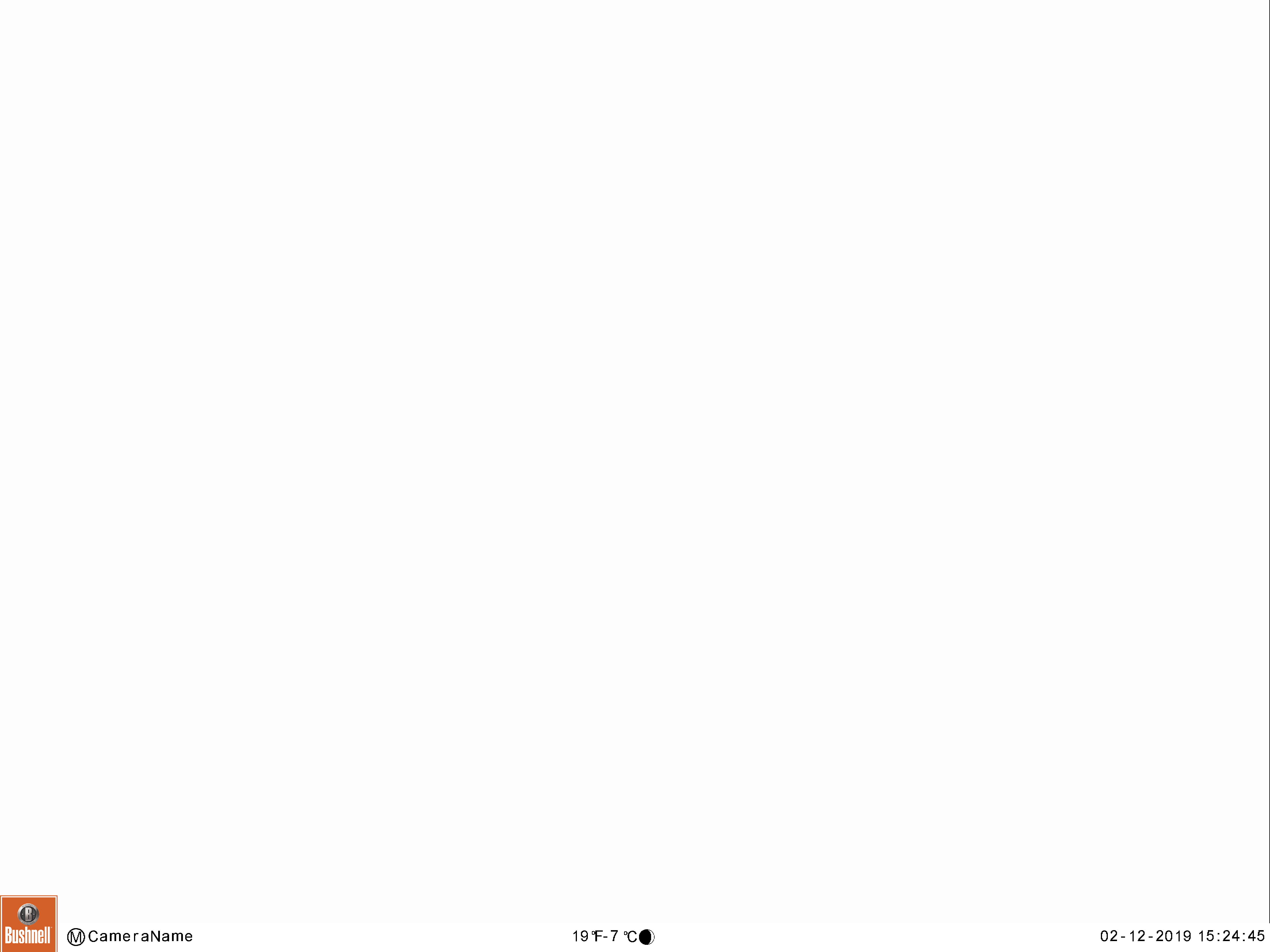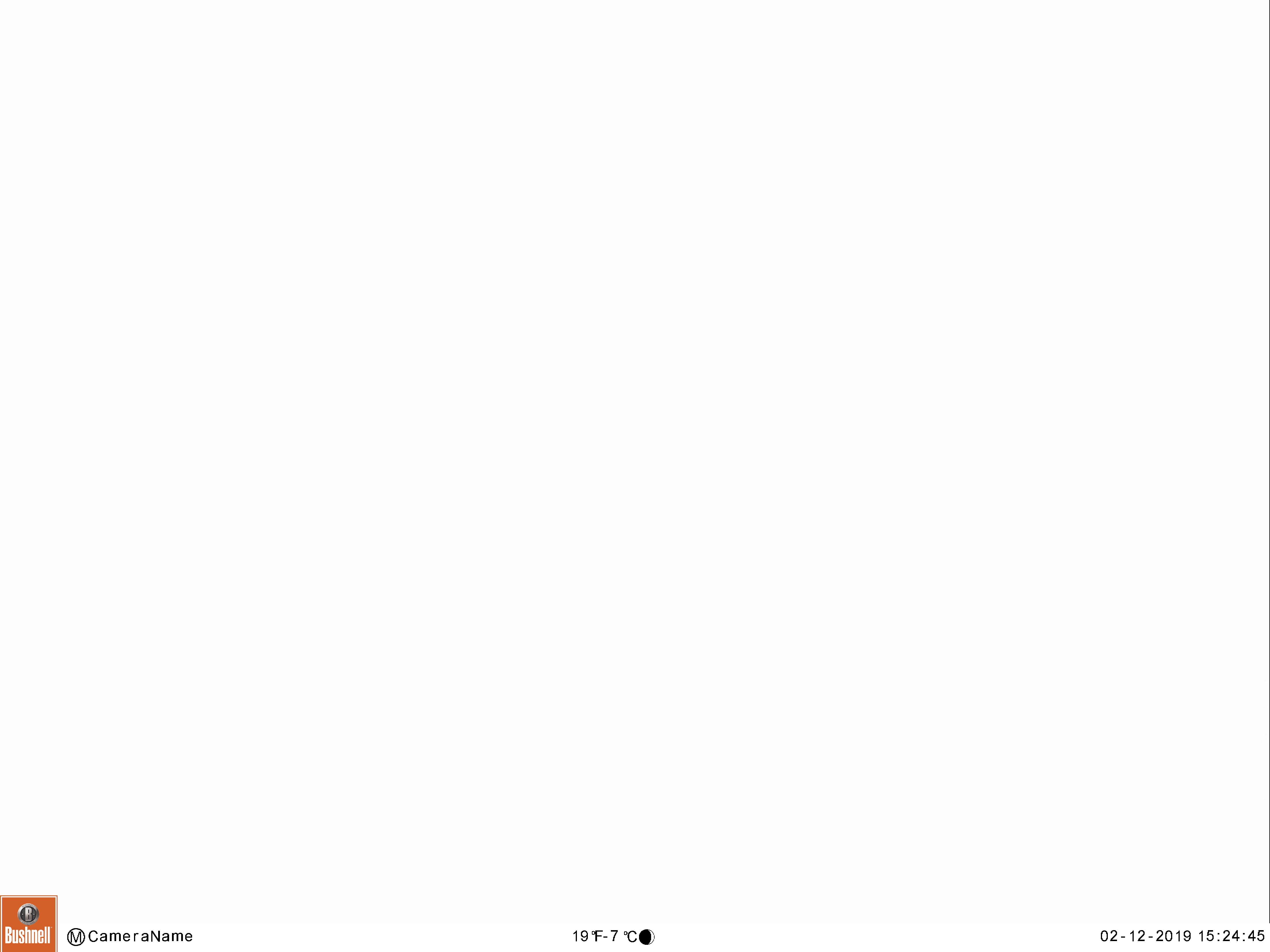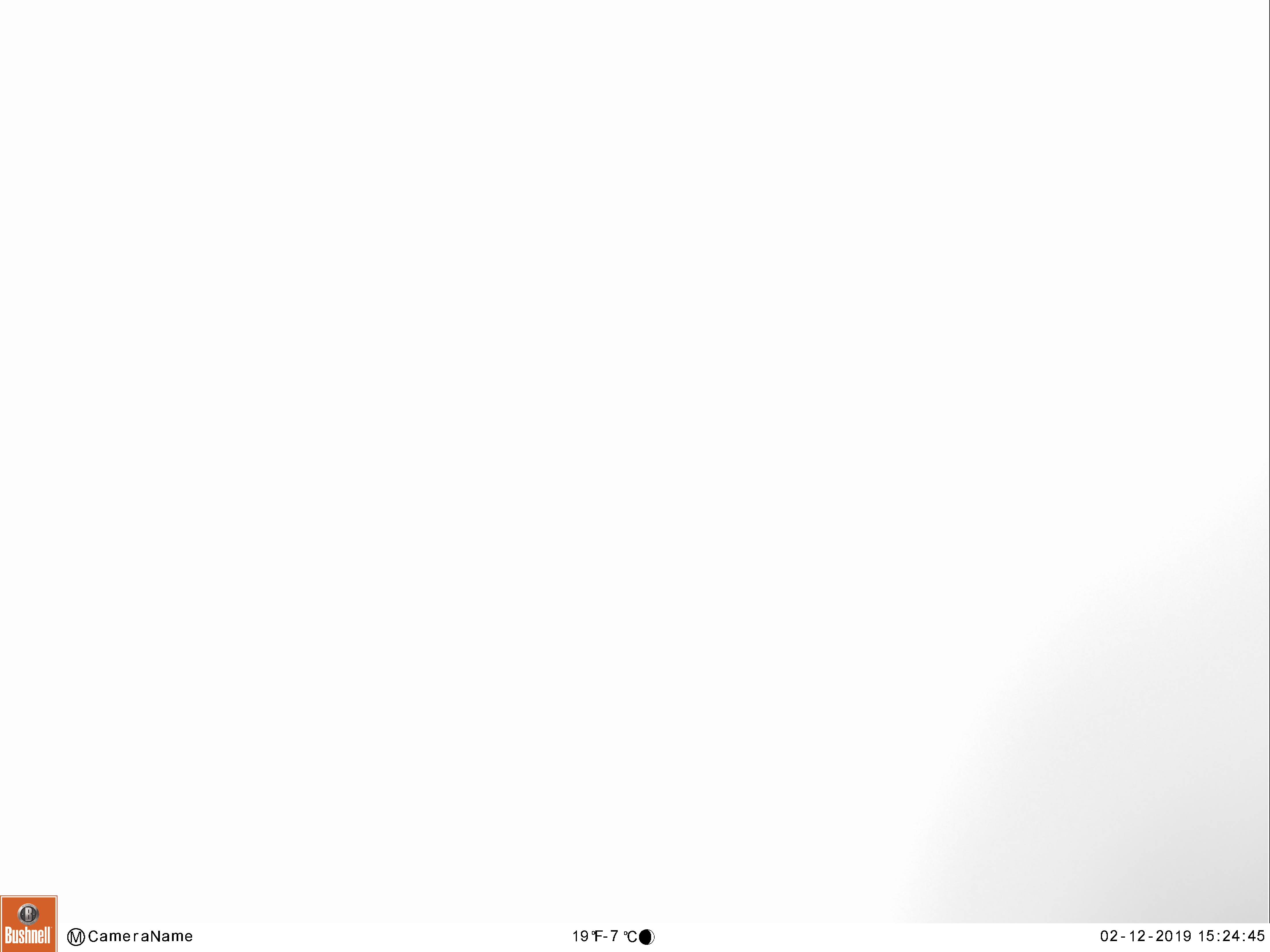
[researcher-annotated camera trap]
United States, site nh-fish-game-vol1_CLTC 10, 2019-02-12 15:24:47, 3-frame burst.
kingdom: Animalia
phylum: Chordata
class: Mammalia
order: Artiodactyla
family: Cervidae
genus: Alces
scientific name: Alces alces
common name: moose